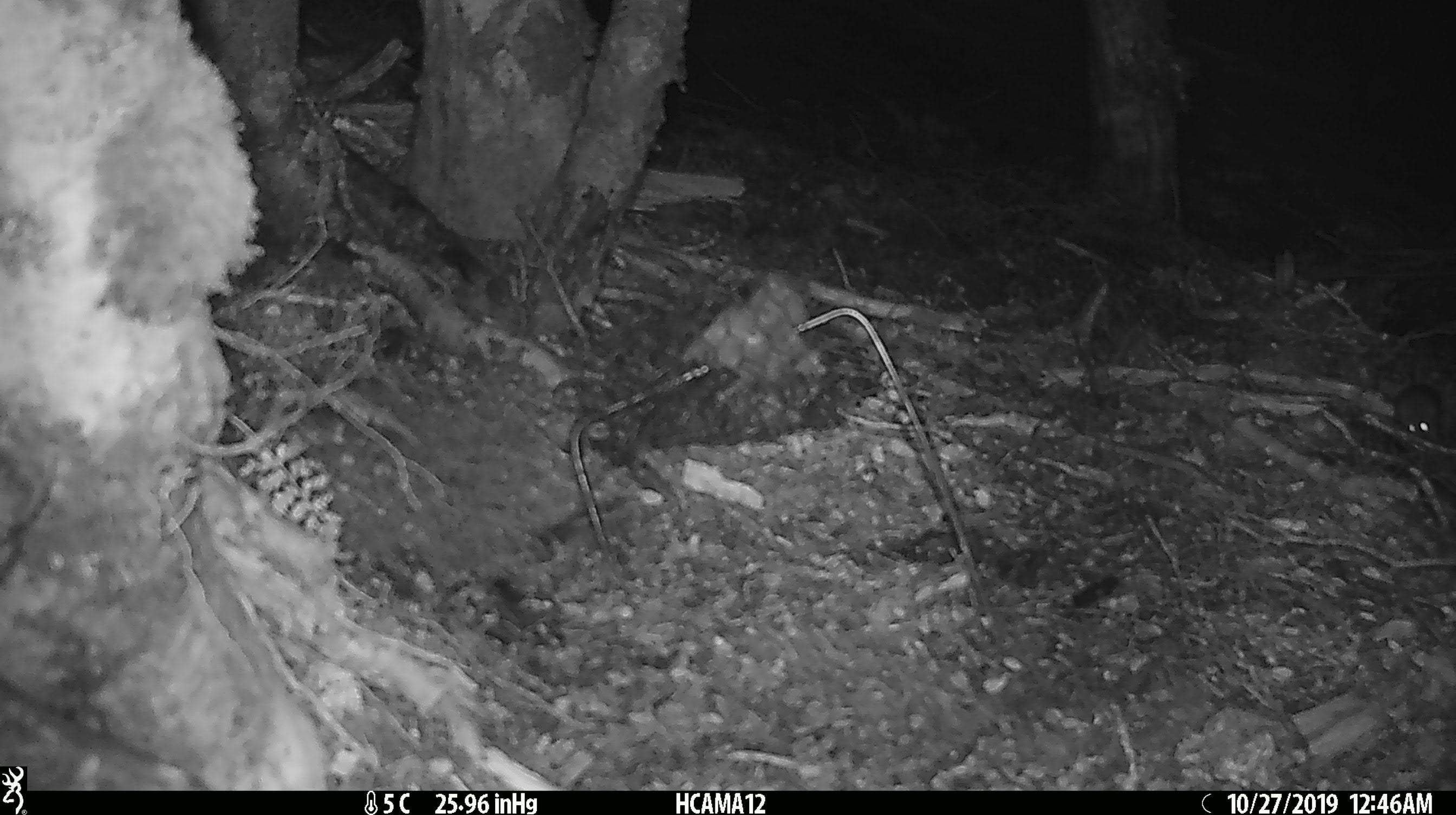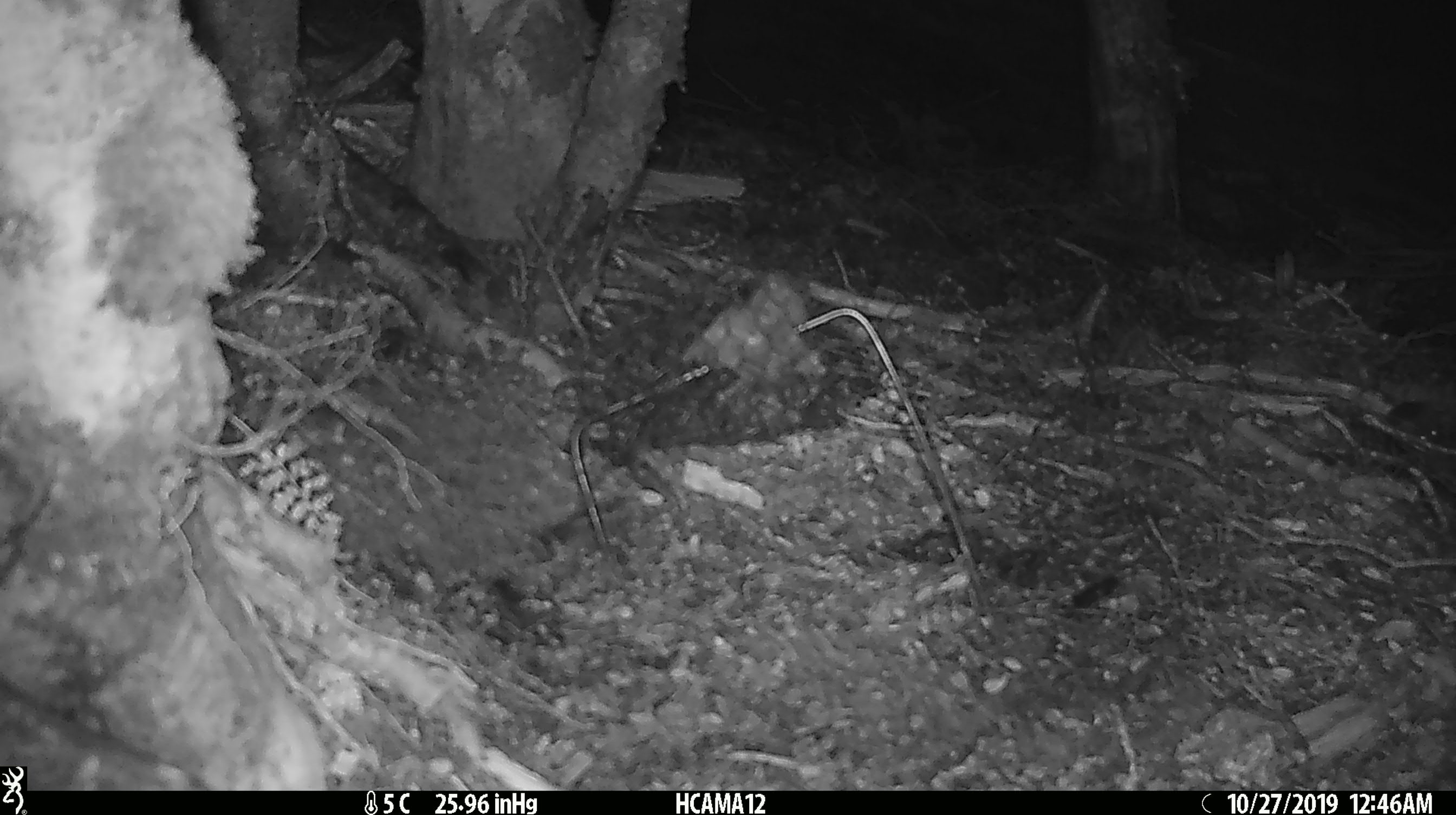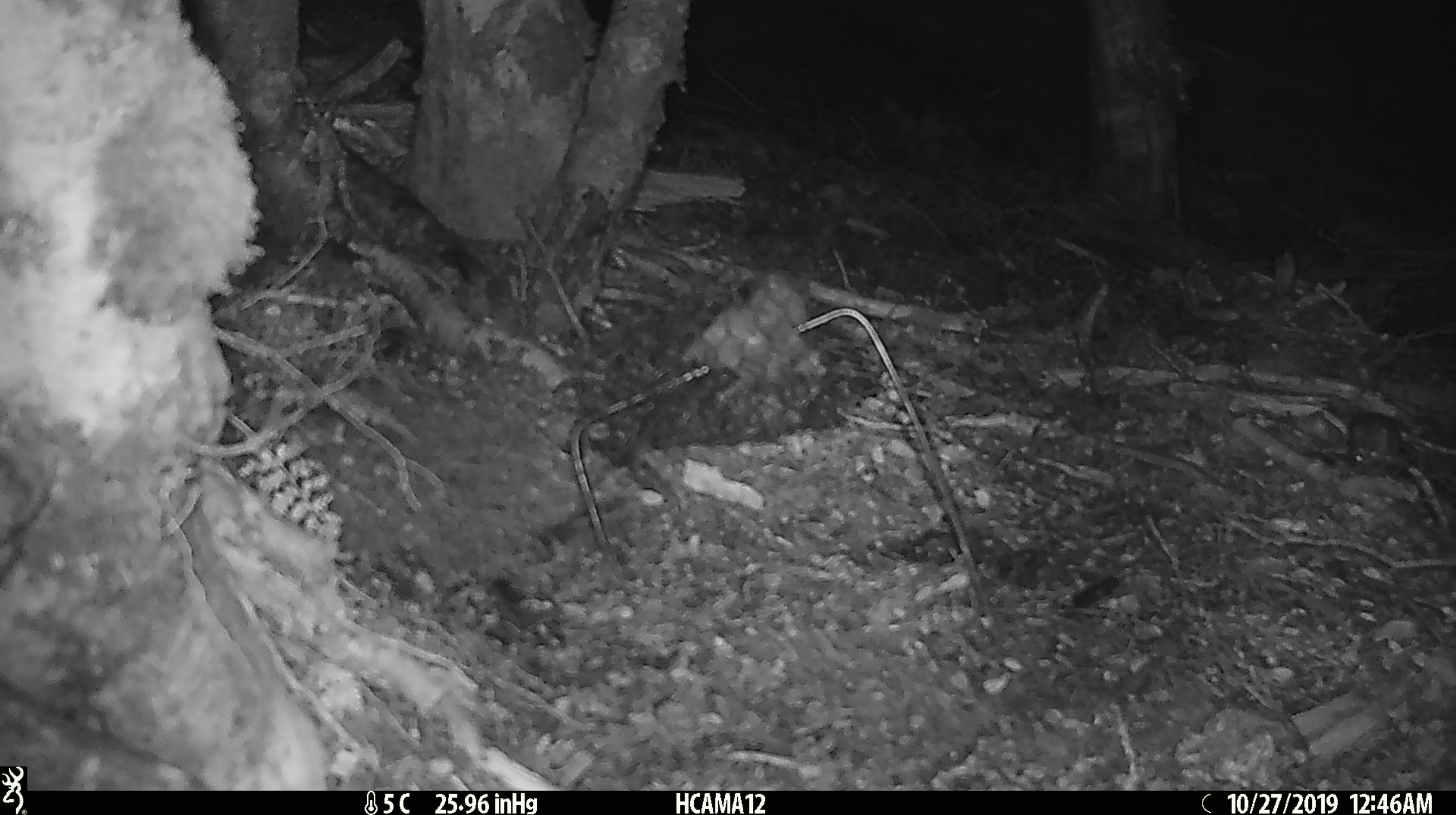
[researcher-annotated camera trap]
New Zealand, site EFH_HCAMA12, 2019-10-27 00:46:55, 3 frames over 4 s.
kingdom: Animalia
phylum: Chordata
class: Mammalia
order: Rodentia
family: Muridae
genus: Mus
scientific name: Mus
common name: mouse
Mouse (Mus).